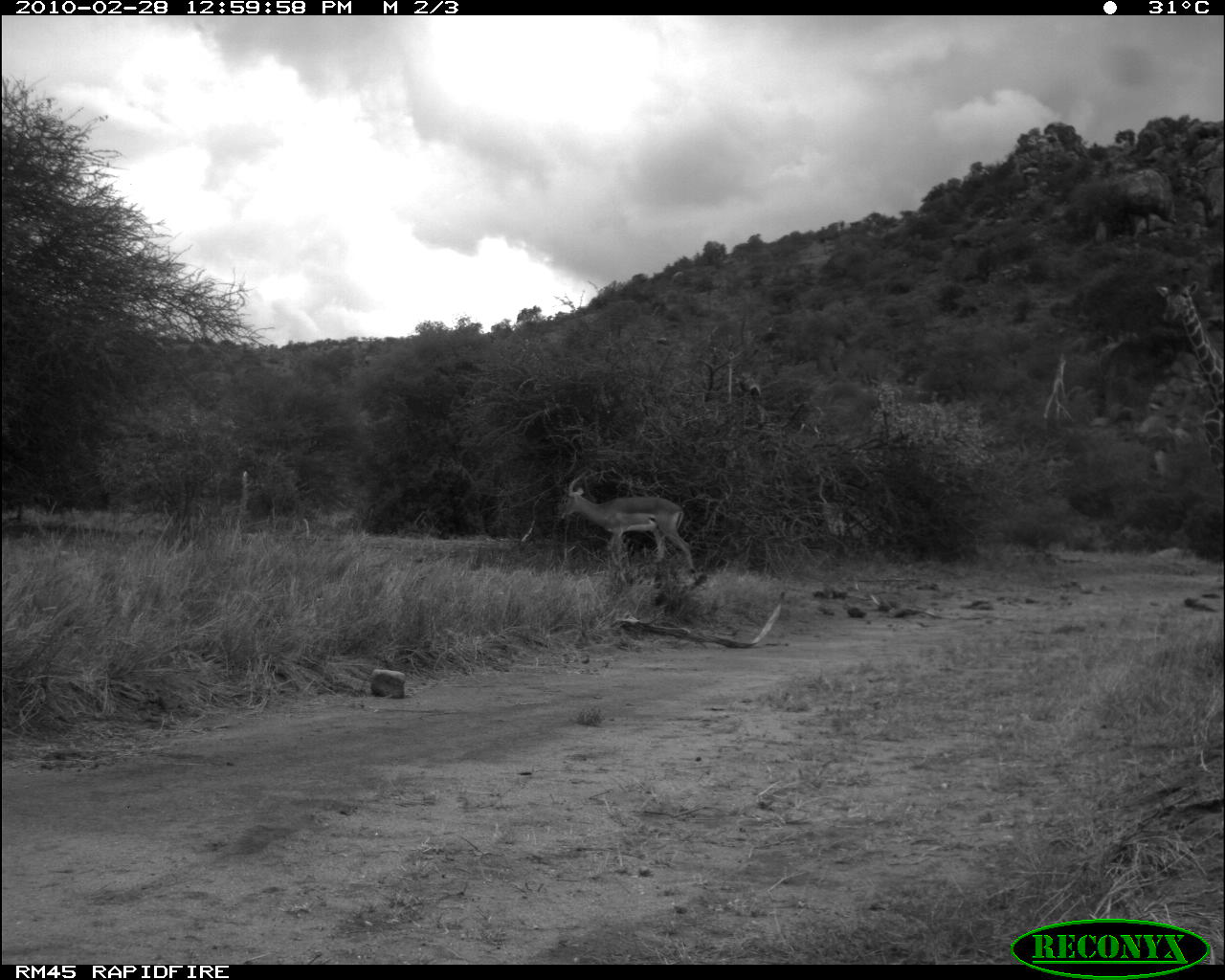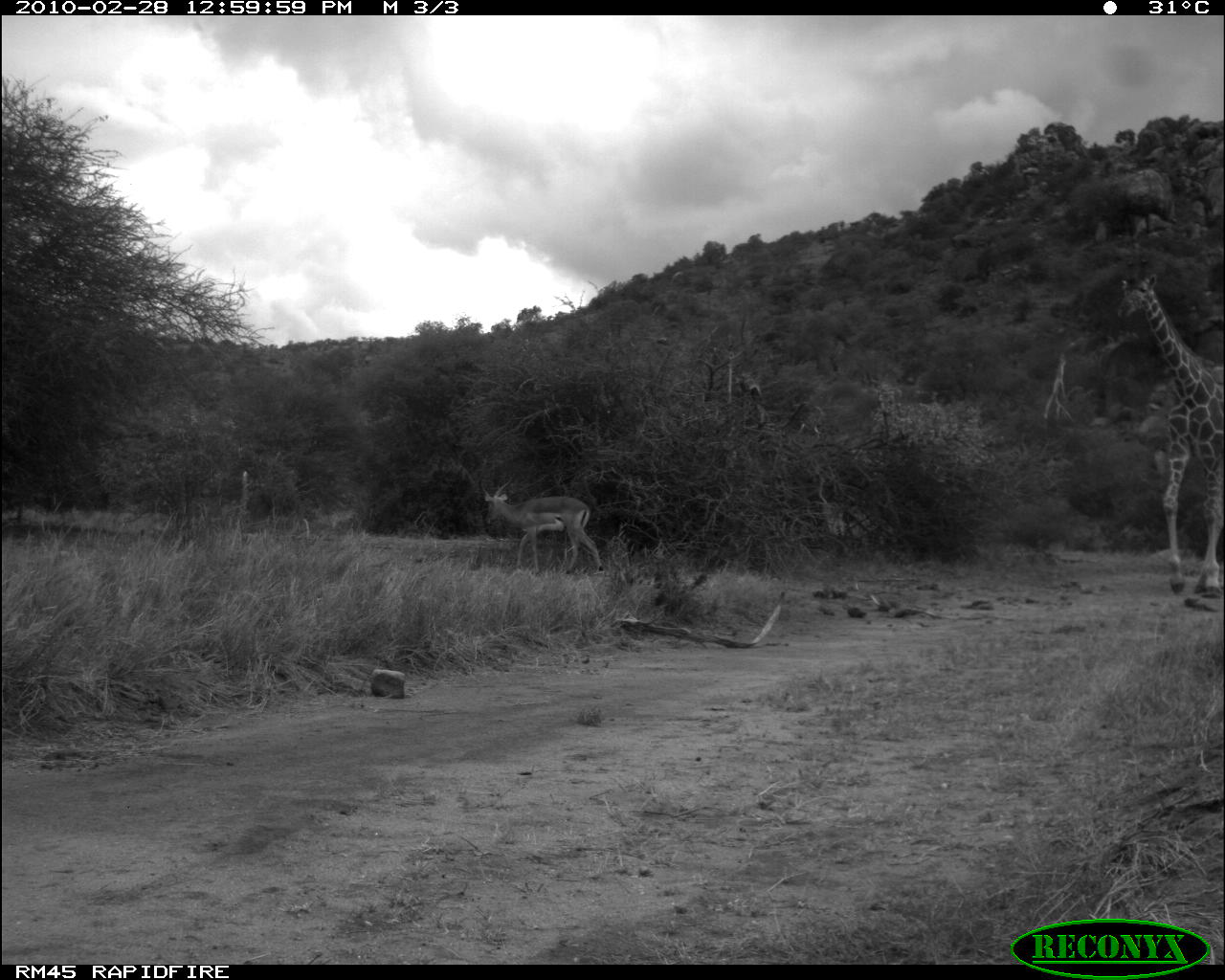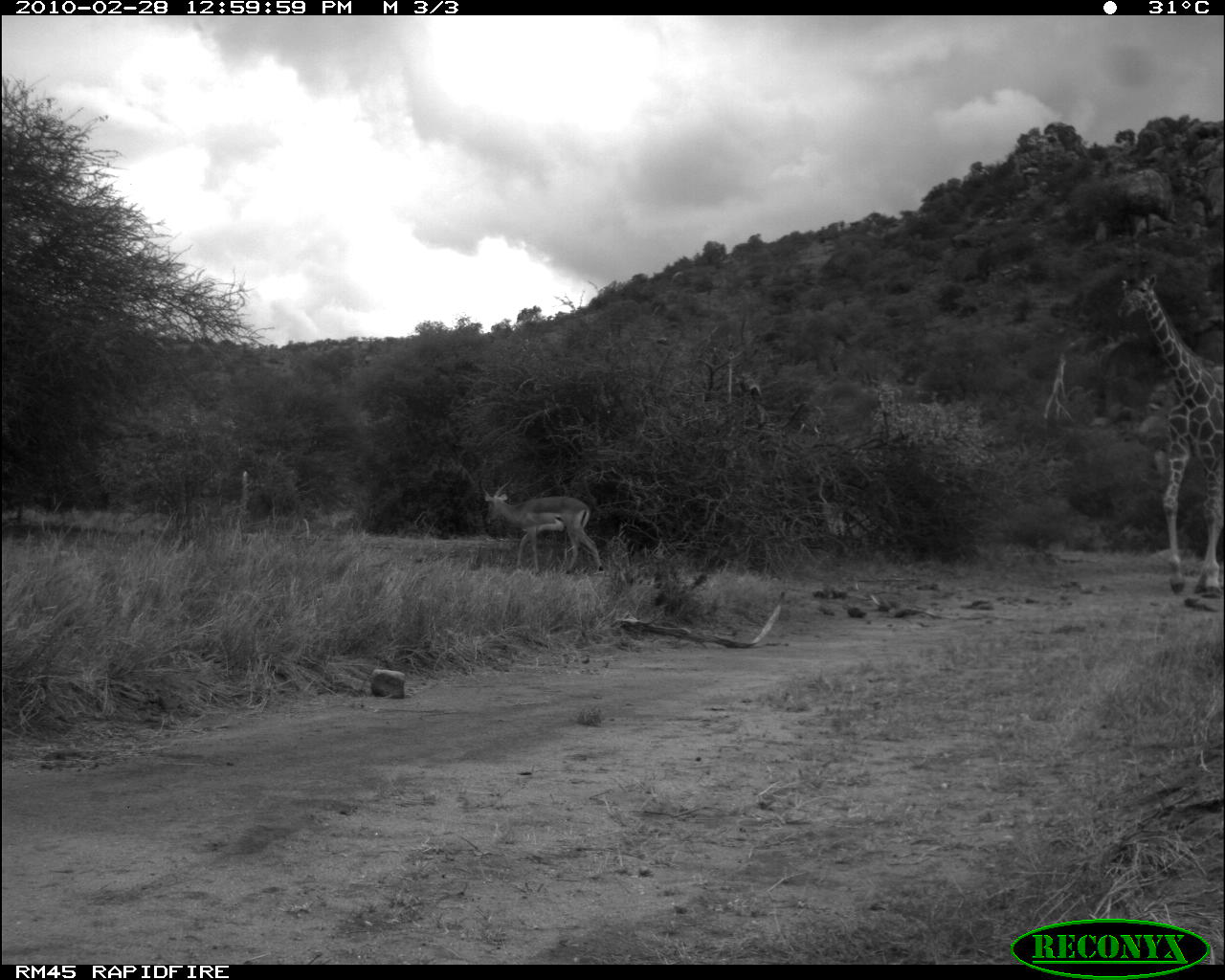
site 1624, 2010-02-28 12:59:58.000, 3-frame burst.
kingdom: Animalia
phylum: Chordata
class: Mammalia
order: Artiodactyla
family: Giraffidae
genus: Giraffa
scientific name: Giraffa camelopardalis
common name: giraffe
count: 1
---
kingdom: Animalia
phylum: Chordata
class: Mammalia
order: Artiodactyla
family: Bovidae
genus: Aepyceros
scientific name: Aepyceros melampus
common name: impala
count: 1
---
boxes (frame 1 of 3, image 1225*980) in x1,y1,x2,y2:
giraffa camelopardalis: 1145,276,1225,612; 556,466,696,588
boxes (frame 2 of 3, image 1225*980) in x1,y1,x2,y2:
aepyceros melampus: 1111,270,1224,598; 476,469,604,577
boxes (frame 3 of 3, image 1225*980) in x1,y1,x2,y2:
giraffa camelopardalis: 1114,270,1225,601; 479,472,605,576